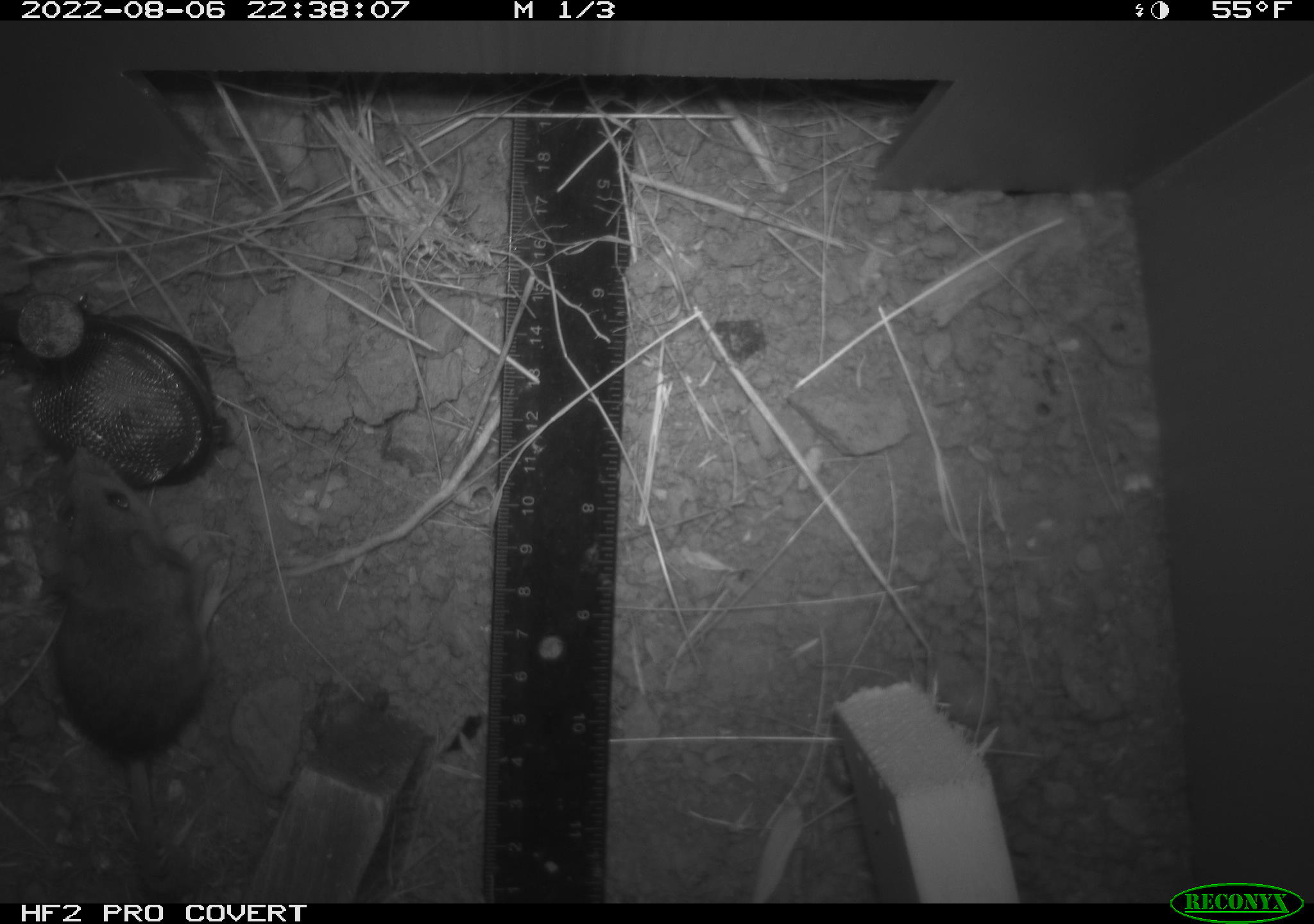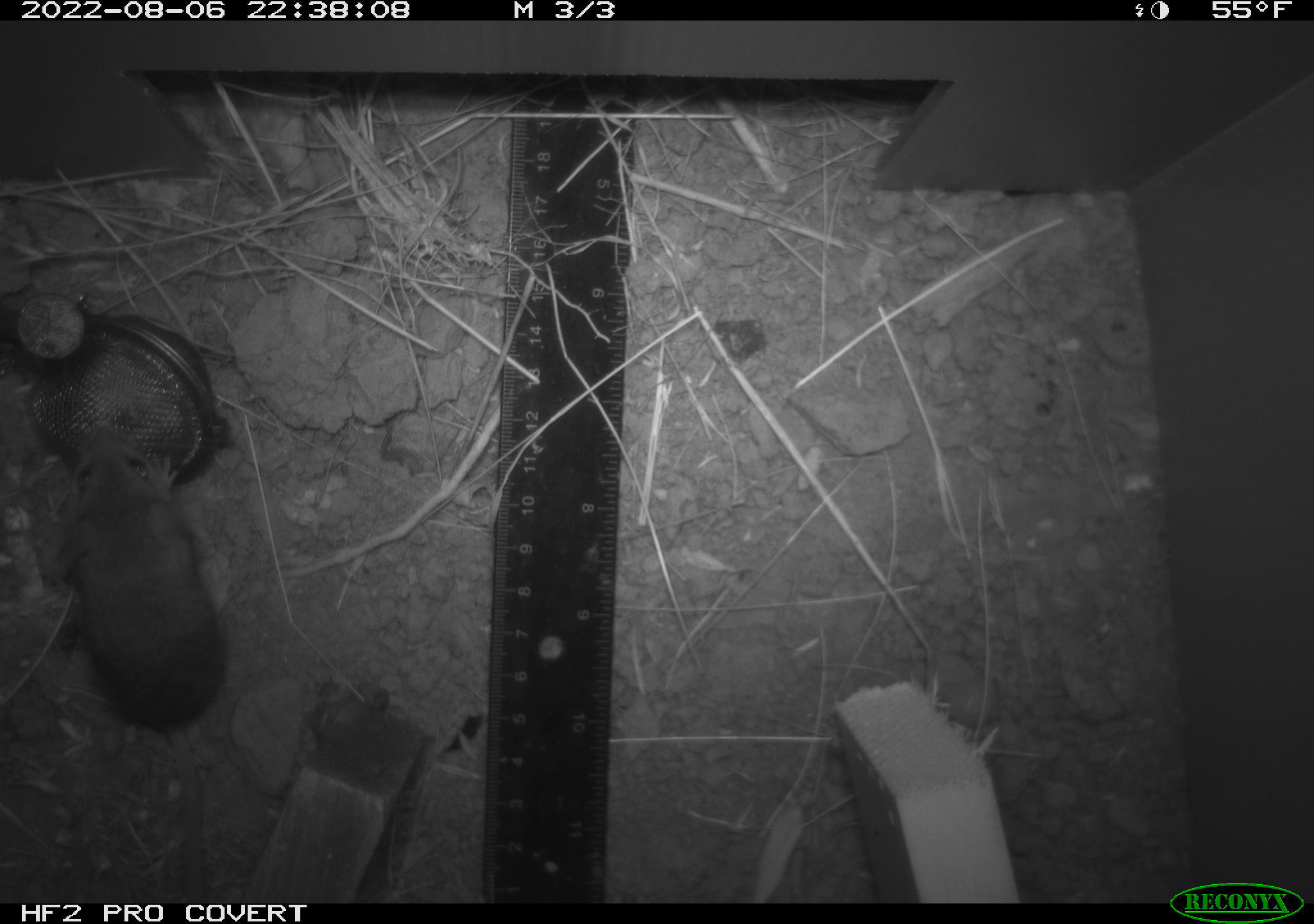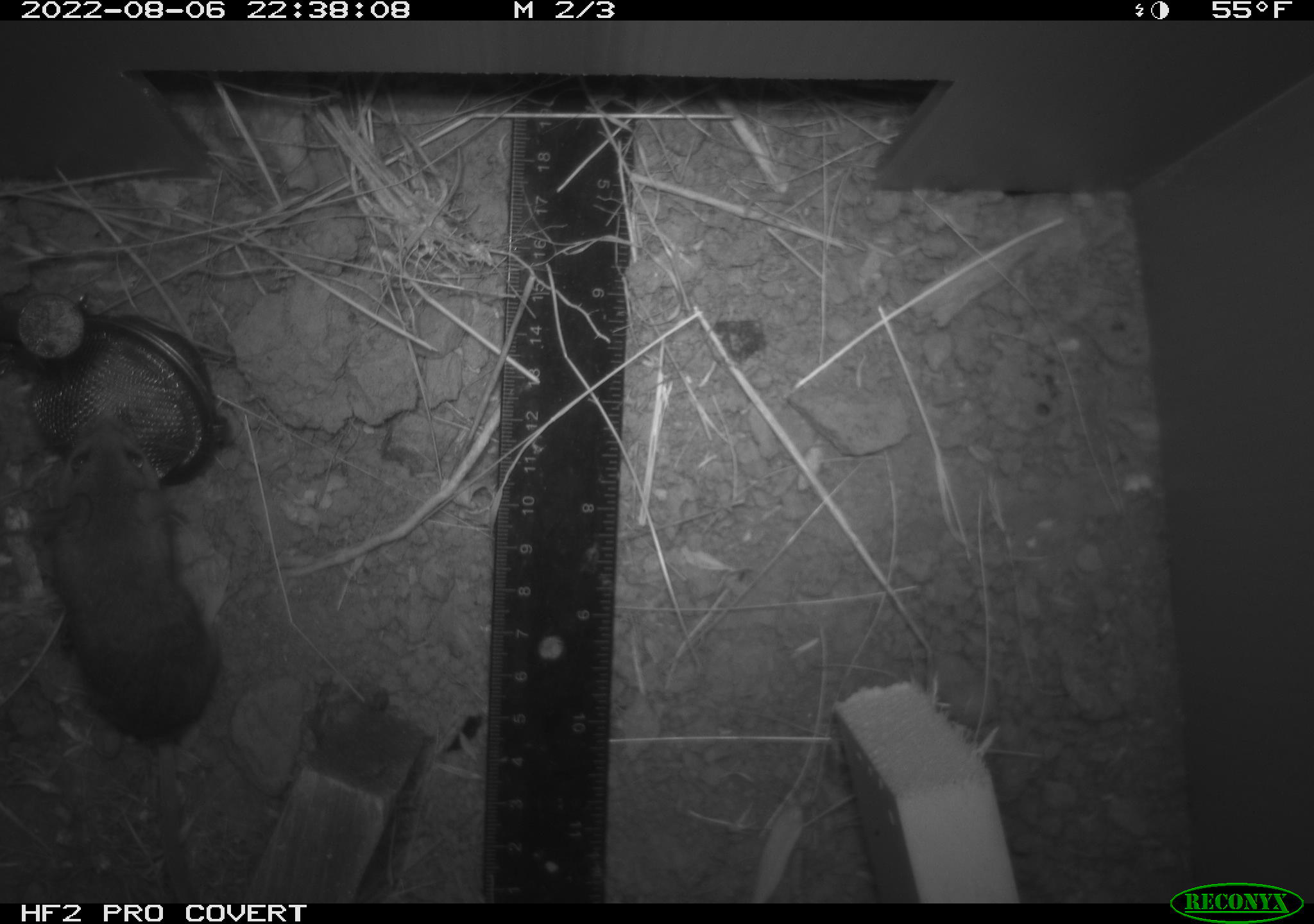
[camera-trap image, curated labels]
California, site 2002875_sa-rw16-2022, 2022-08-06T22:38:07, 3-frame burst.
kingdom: Animalia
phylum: Chordata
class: Mammalia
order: Rodentia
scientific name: Rodentia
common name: mouse species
Mouse species (Rodentia).